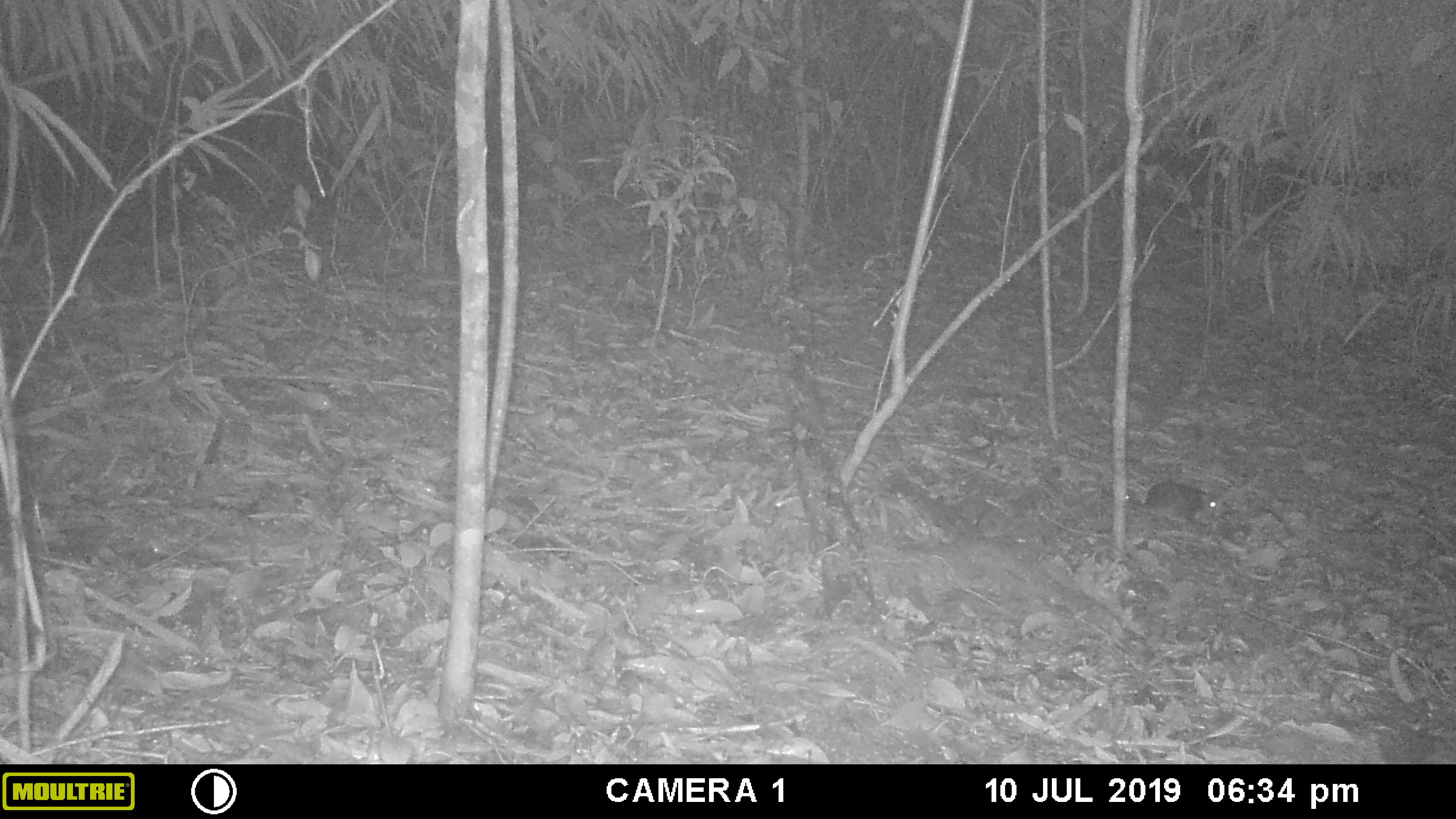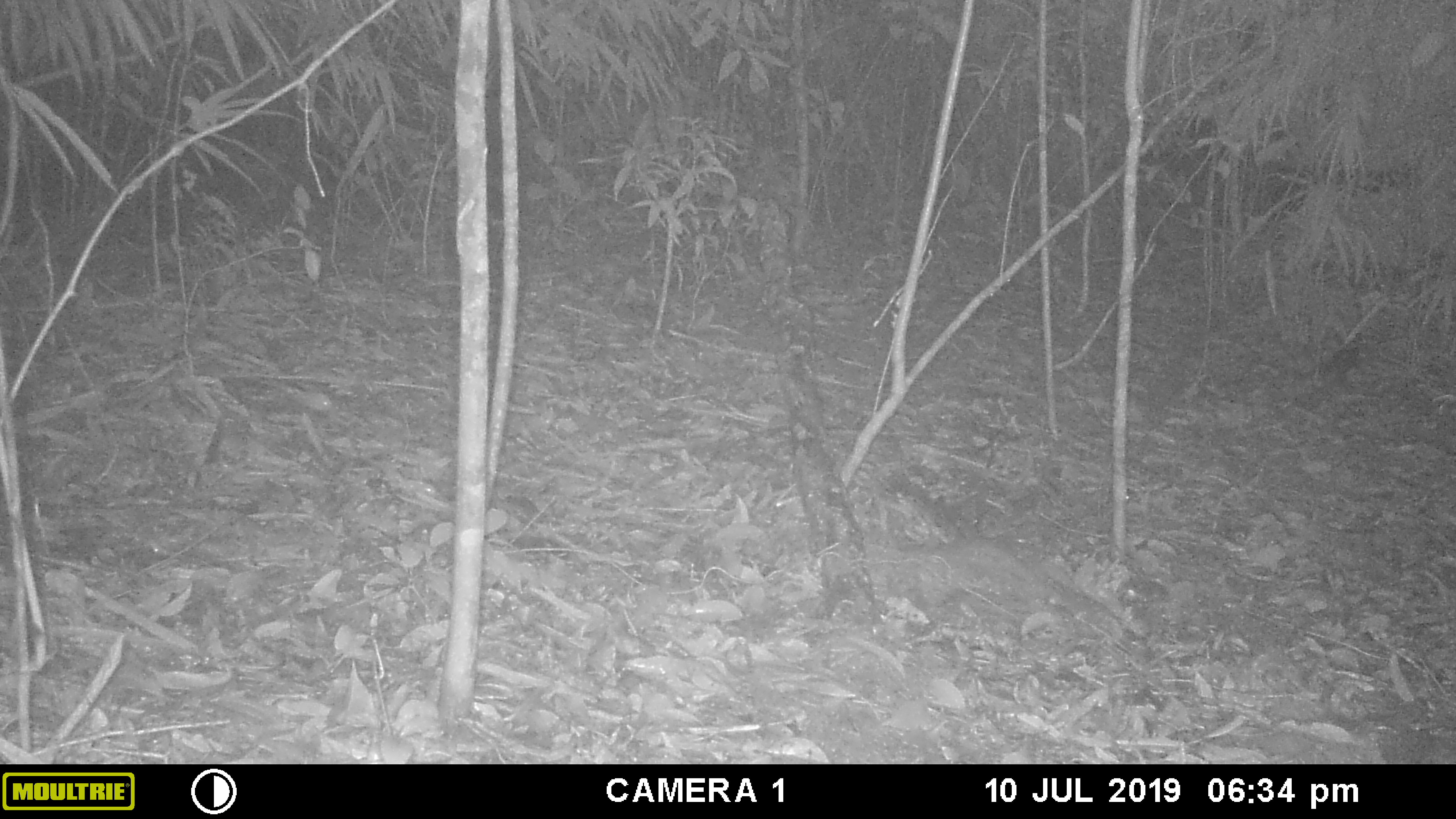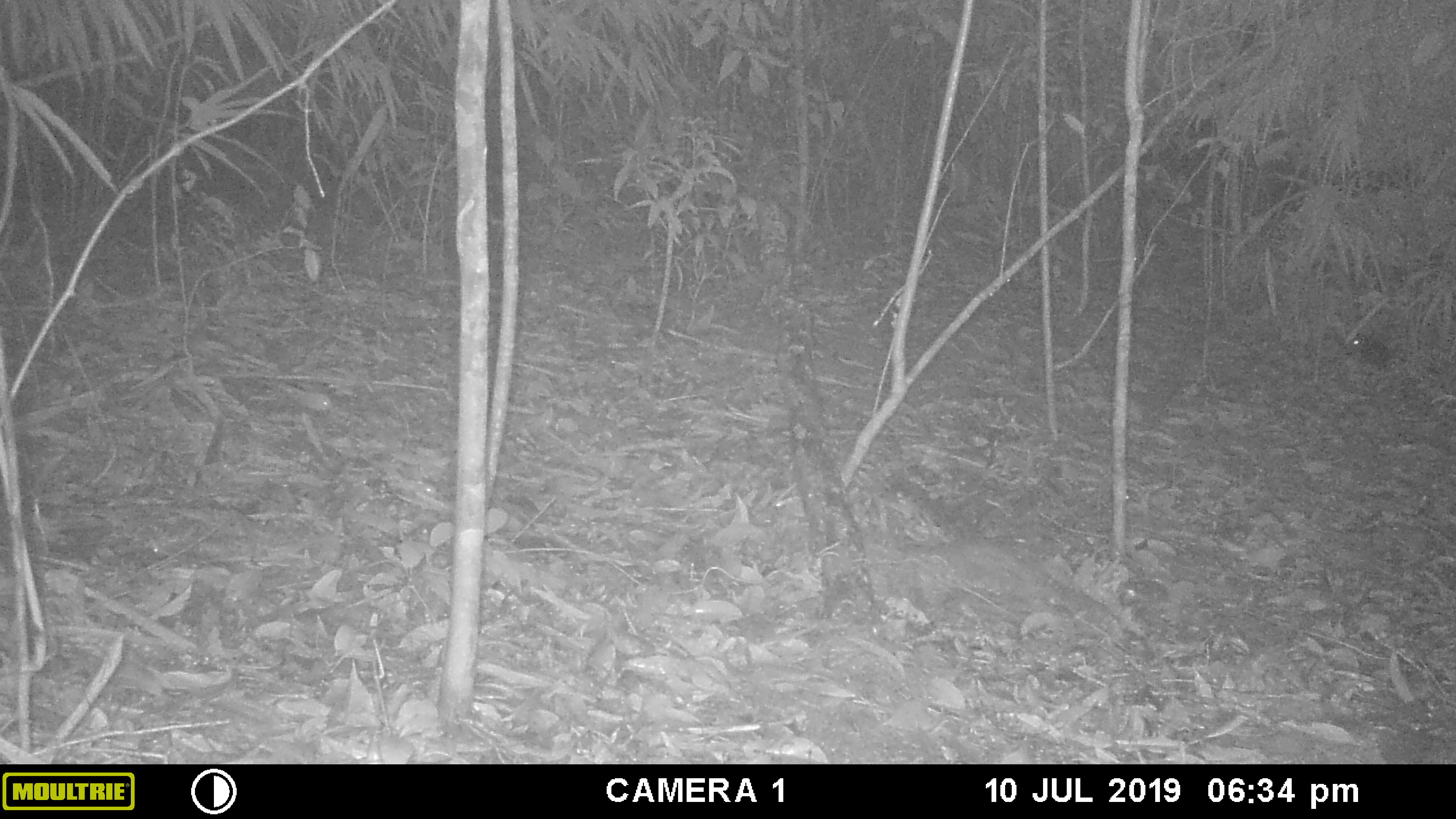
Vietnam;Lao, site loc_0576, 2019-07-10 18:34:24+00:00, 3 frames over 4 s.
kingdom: Animalia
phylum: Chordata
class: Mammalia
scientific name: Mammalia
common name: mammal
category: unidentified small mammal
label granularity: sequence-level